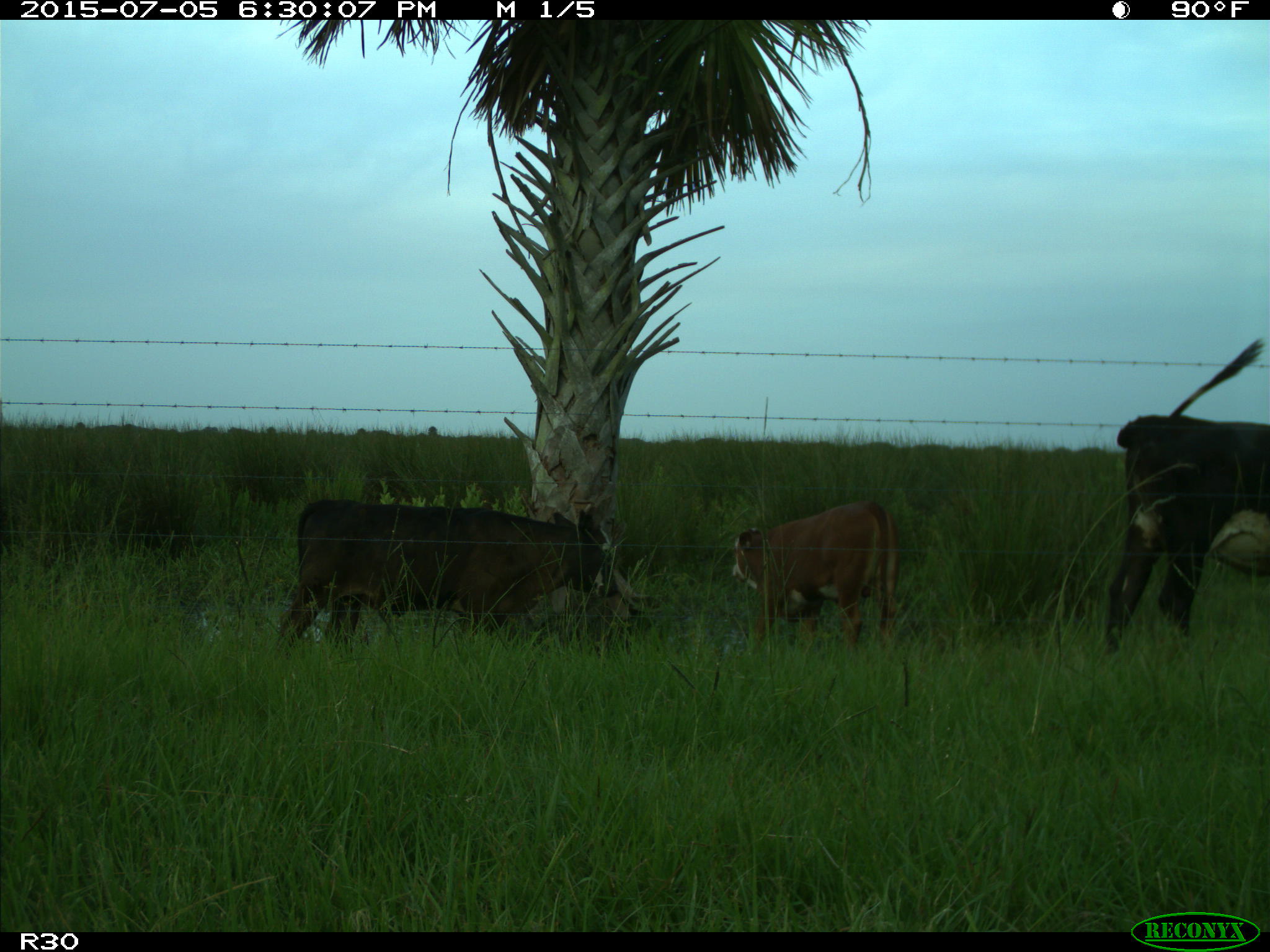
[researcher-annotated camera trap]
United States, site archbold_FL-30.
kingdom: Animalia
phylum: Chordata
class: Mammalia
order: Artiodactyla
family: Bovidae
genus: Bos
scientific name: Bos taurus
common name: domestic cow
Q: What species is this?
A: Bos taurus (domestic cow).